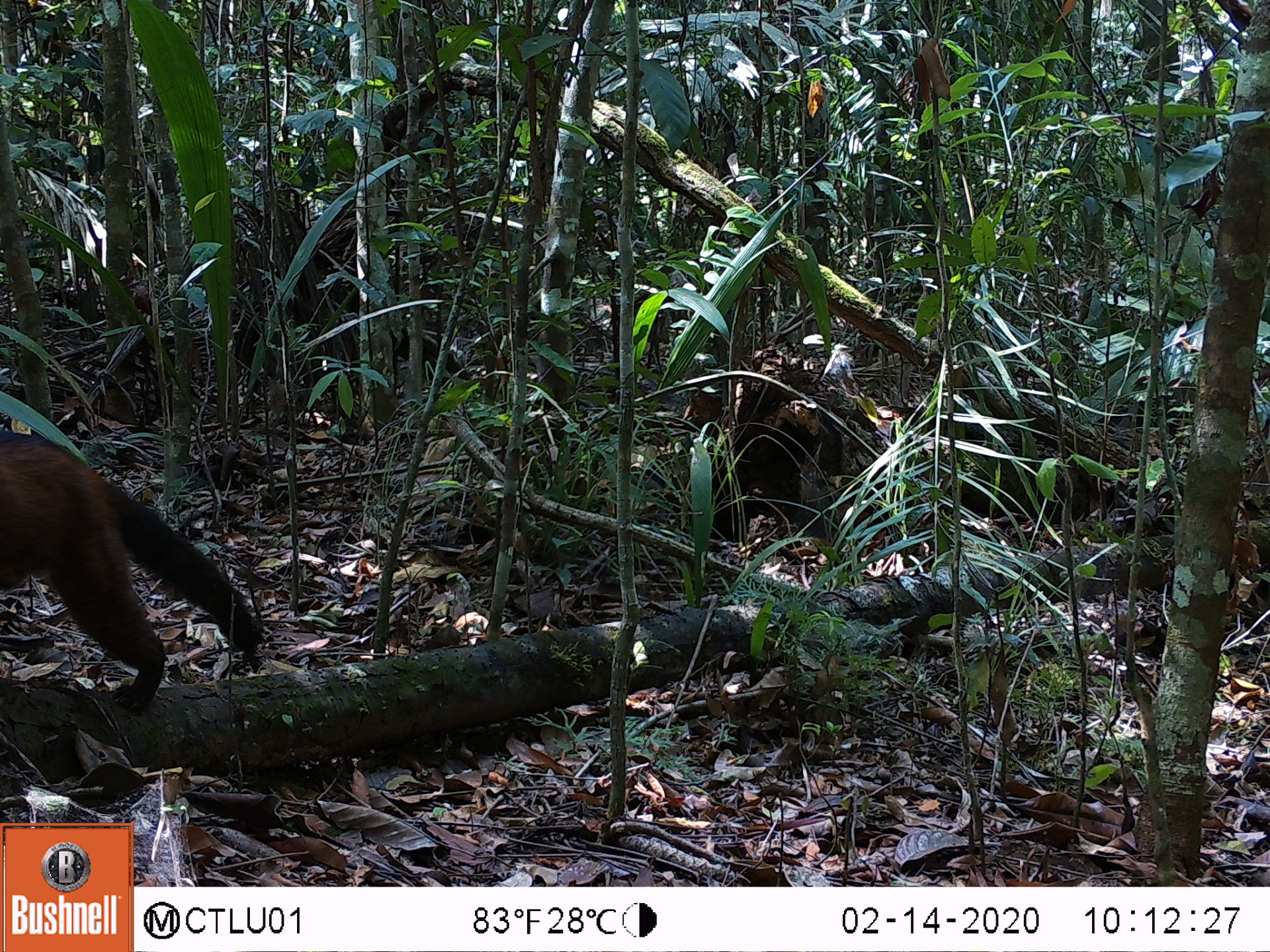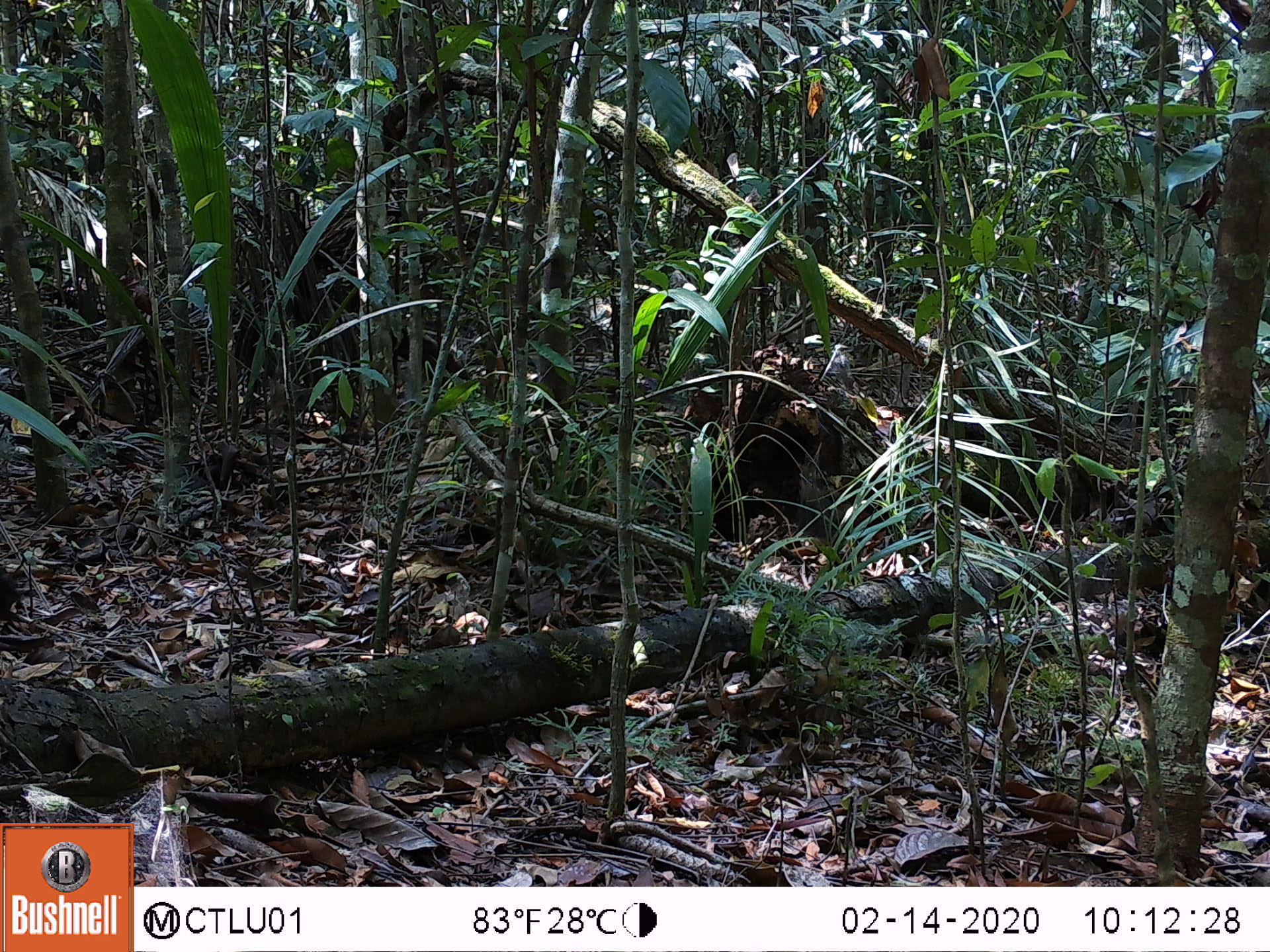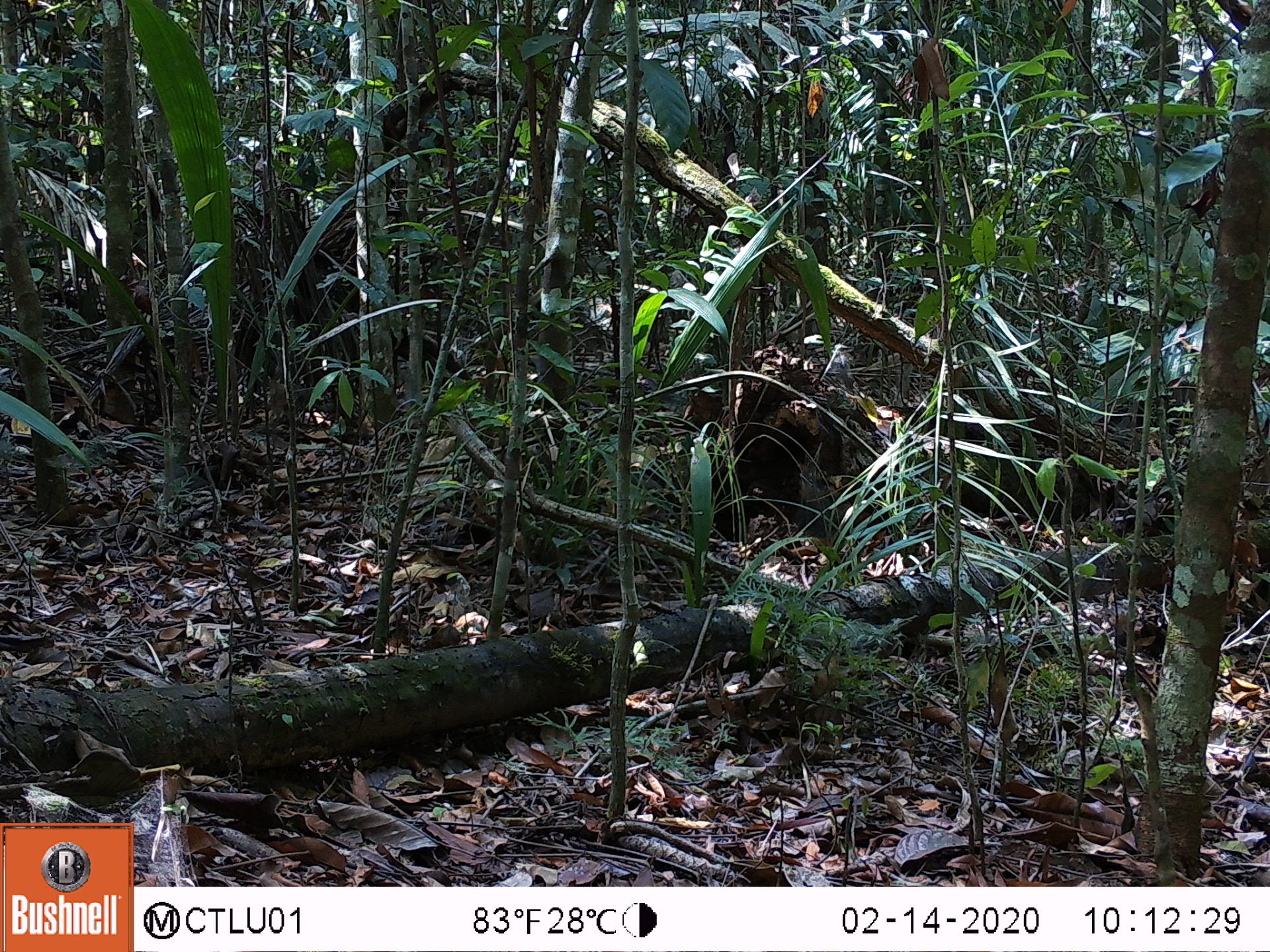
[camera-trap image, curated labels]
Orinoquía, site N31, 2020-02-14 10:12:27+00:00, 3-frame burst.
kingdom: Animalia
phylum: Chordata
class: Mammalia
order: Carnivora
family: Mustelidae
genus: Eira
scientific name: Eira barbara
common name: tayra